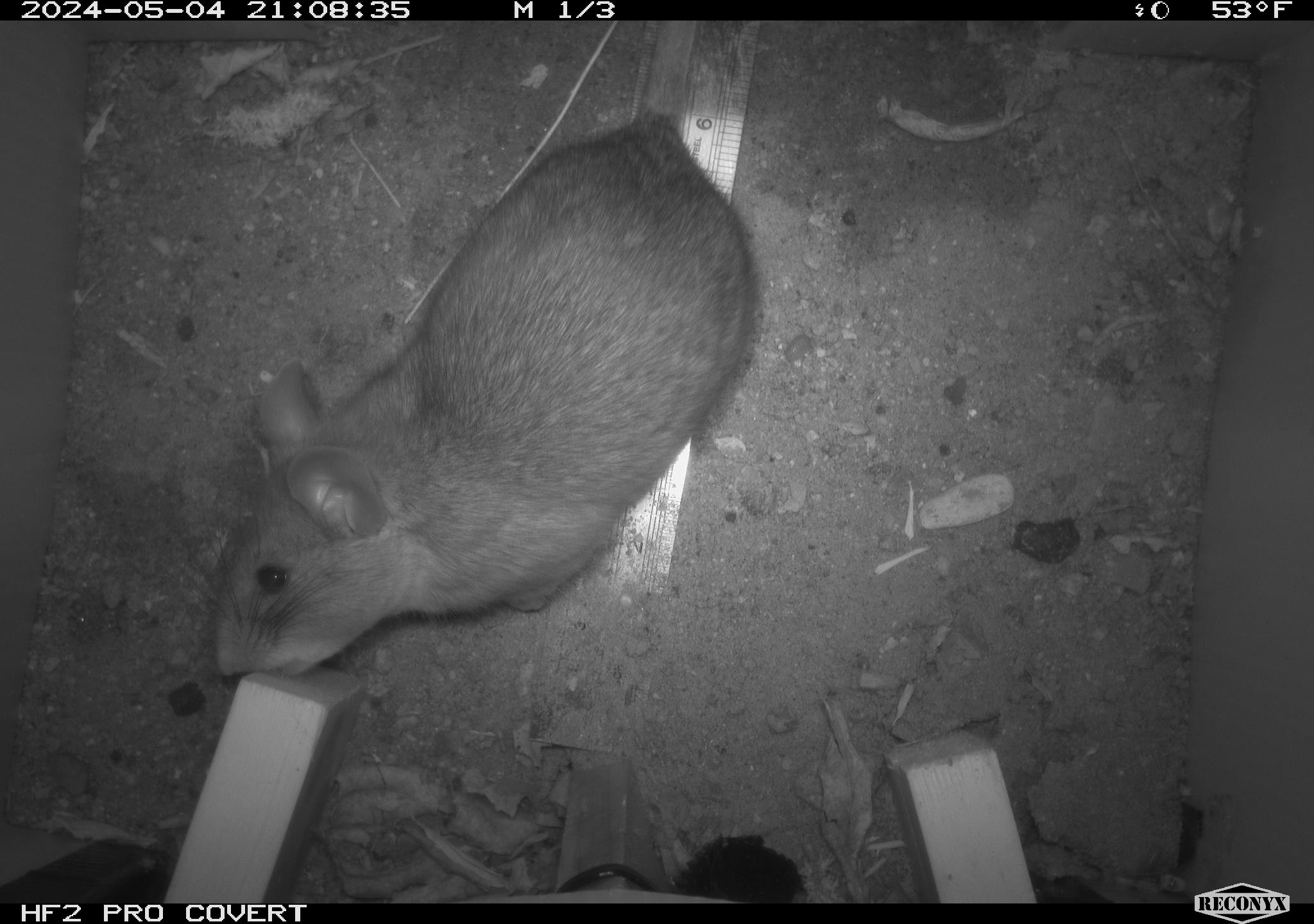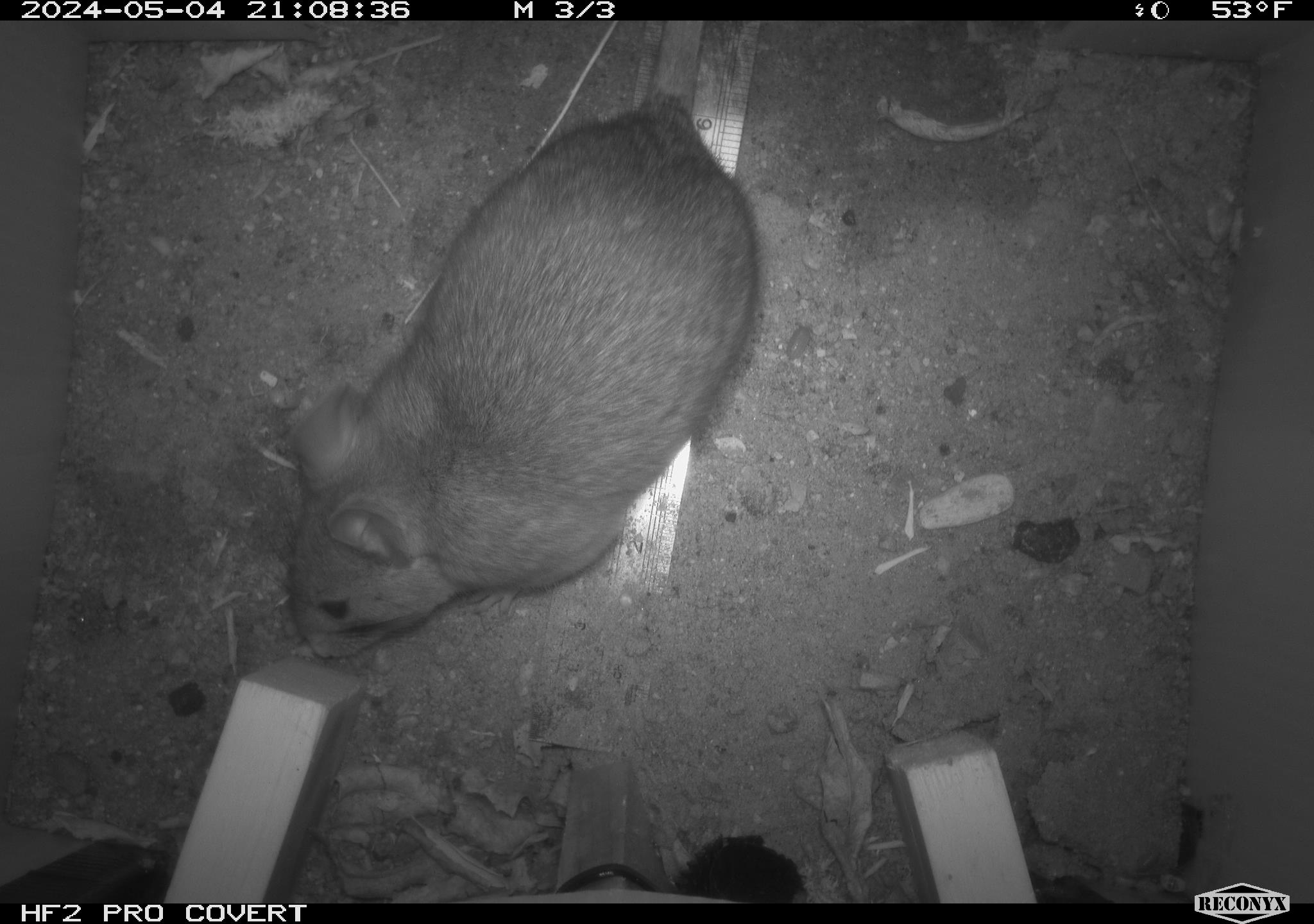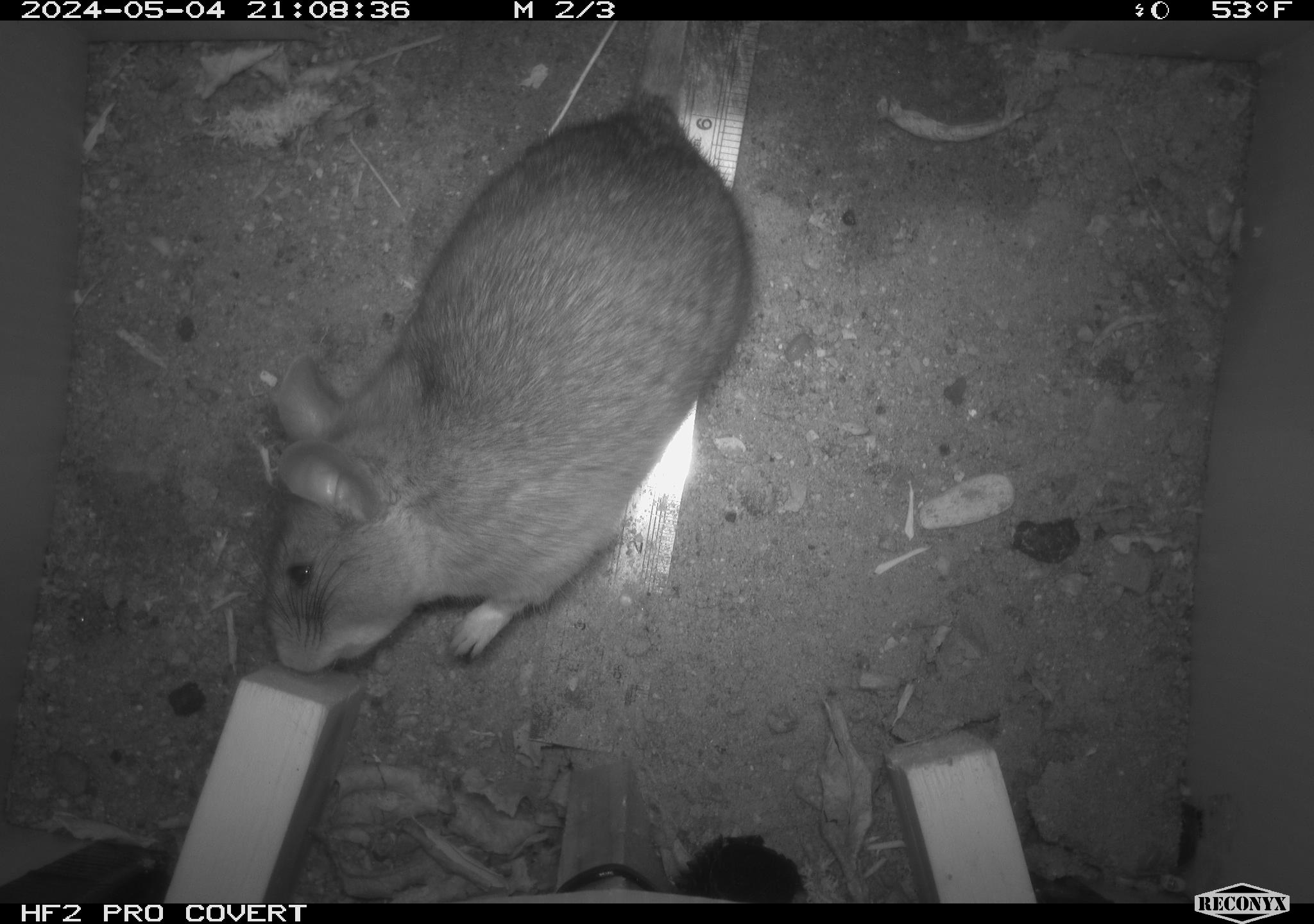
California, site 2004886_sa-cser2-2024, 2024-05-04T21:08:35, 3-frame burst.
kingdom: Animalia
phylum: Chordata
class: Mammalia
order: Rodentia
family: Muridae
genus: Rattus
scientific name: Rattus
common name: rat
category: rattus species